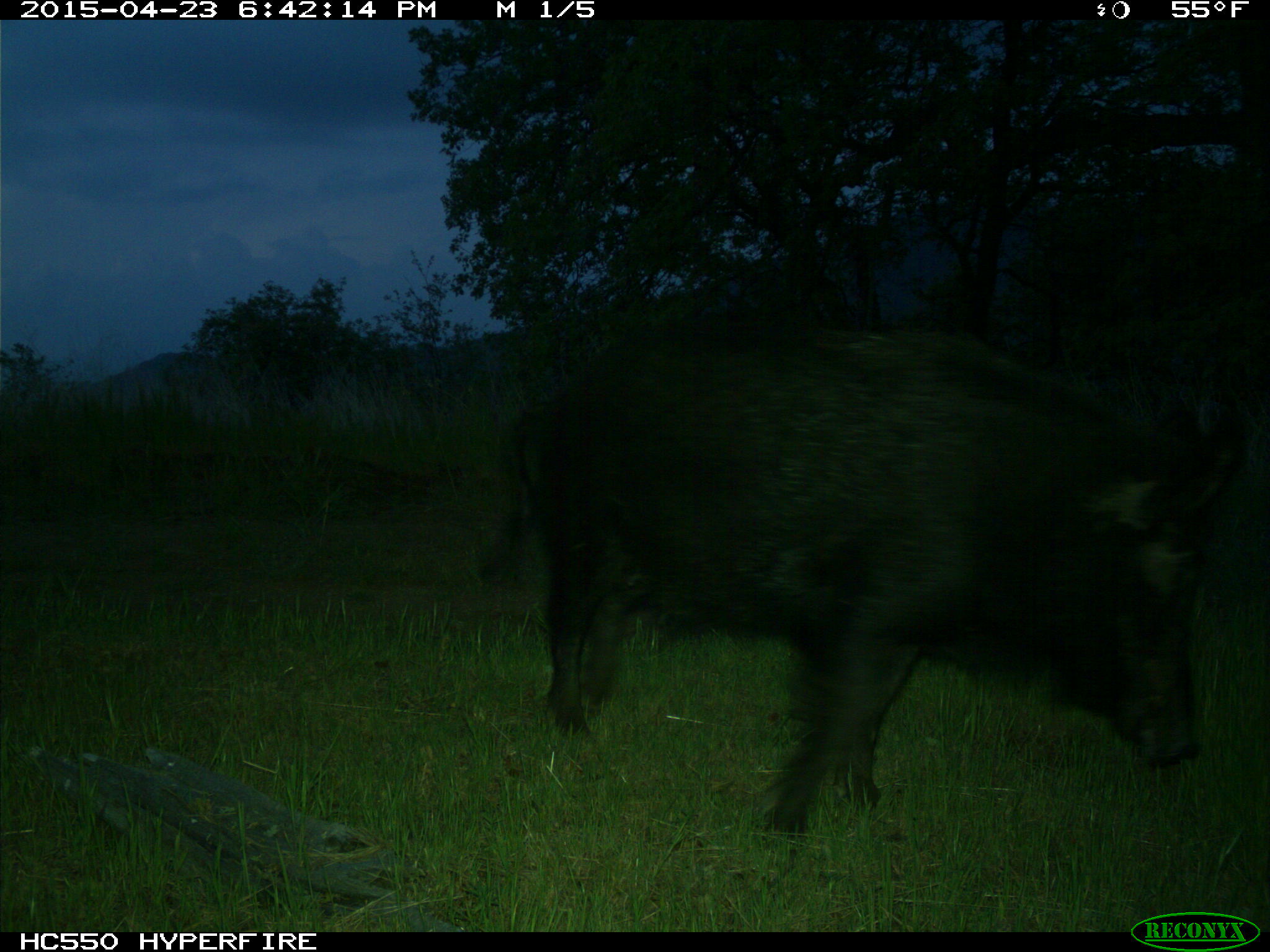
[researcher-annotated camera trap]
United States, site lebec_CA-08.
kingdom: Animalia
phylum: Chordata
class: Mammalia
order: Artiodactyla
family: Suidae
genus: Sus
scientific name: Sus scrofa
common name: wild boar